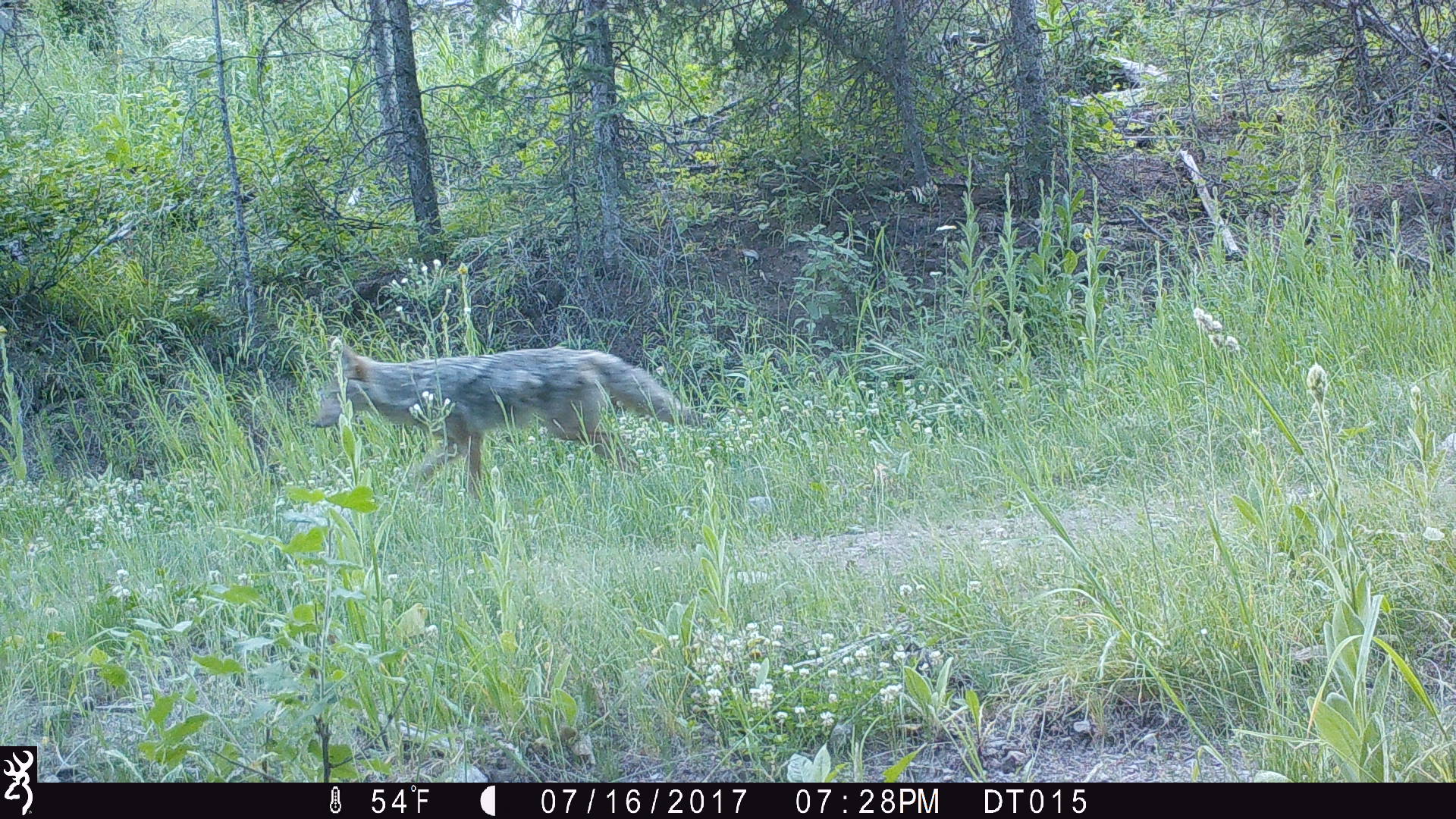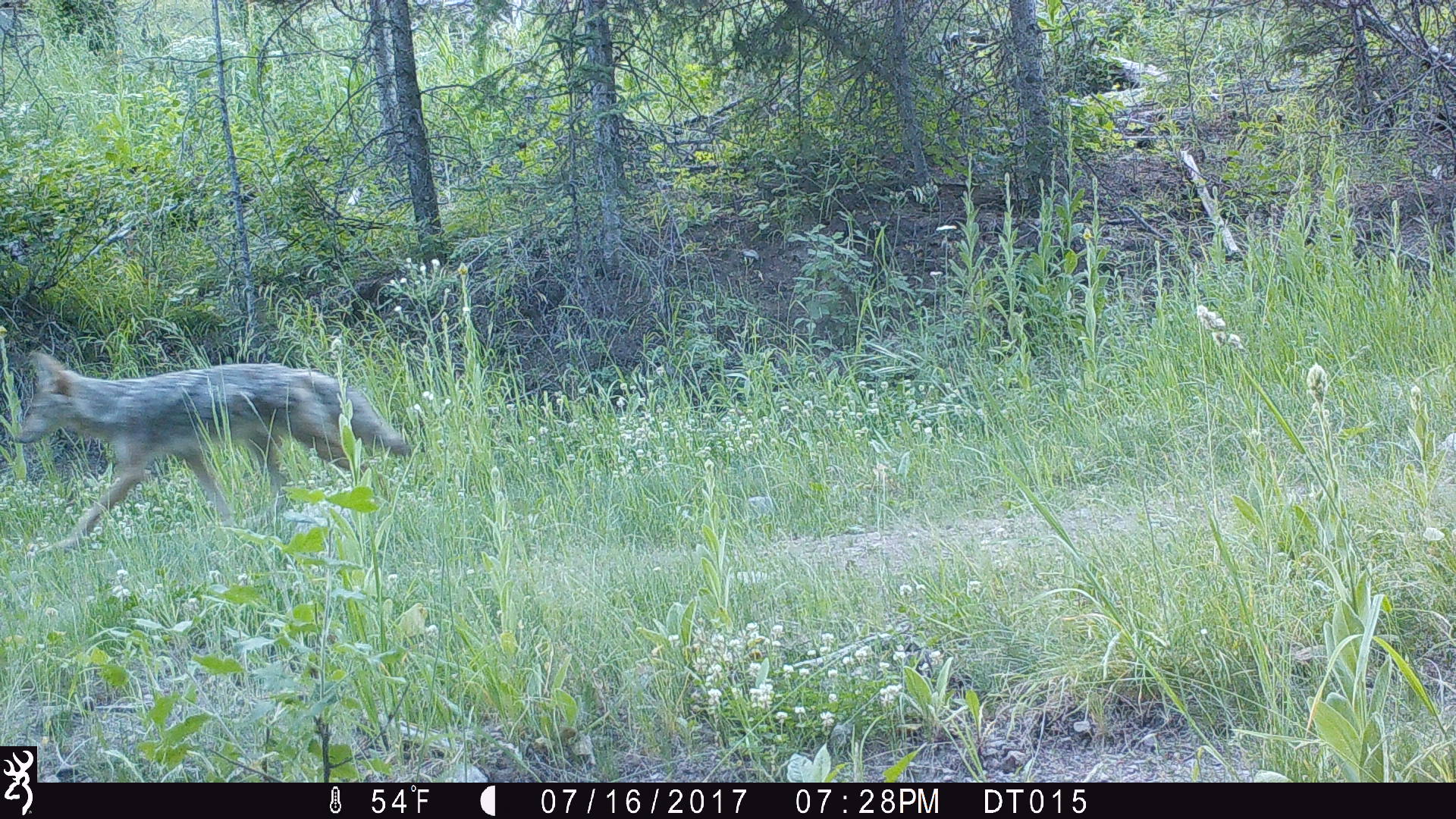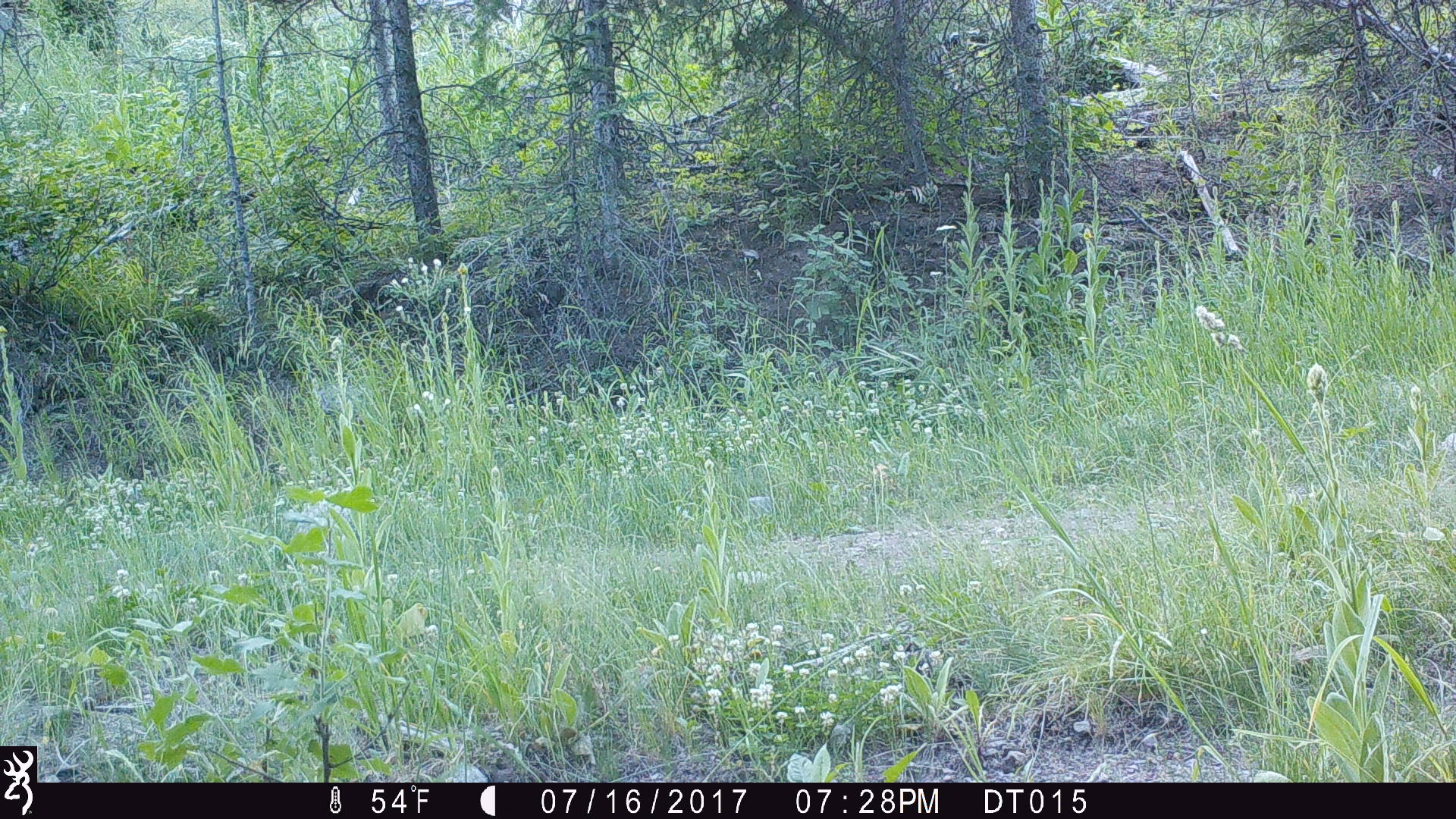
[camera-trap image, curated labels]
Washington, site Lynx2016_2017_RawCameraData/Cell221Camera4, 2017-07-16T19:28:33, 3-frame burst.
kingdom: Animalia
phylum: Chordata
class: Mammalia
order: Carnivora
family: Canidae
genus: Canis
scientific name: Canis latrans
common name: coyote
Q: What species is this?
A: Canis latrans (coyote).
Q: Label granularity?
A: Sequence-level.